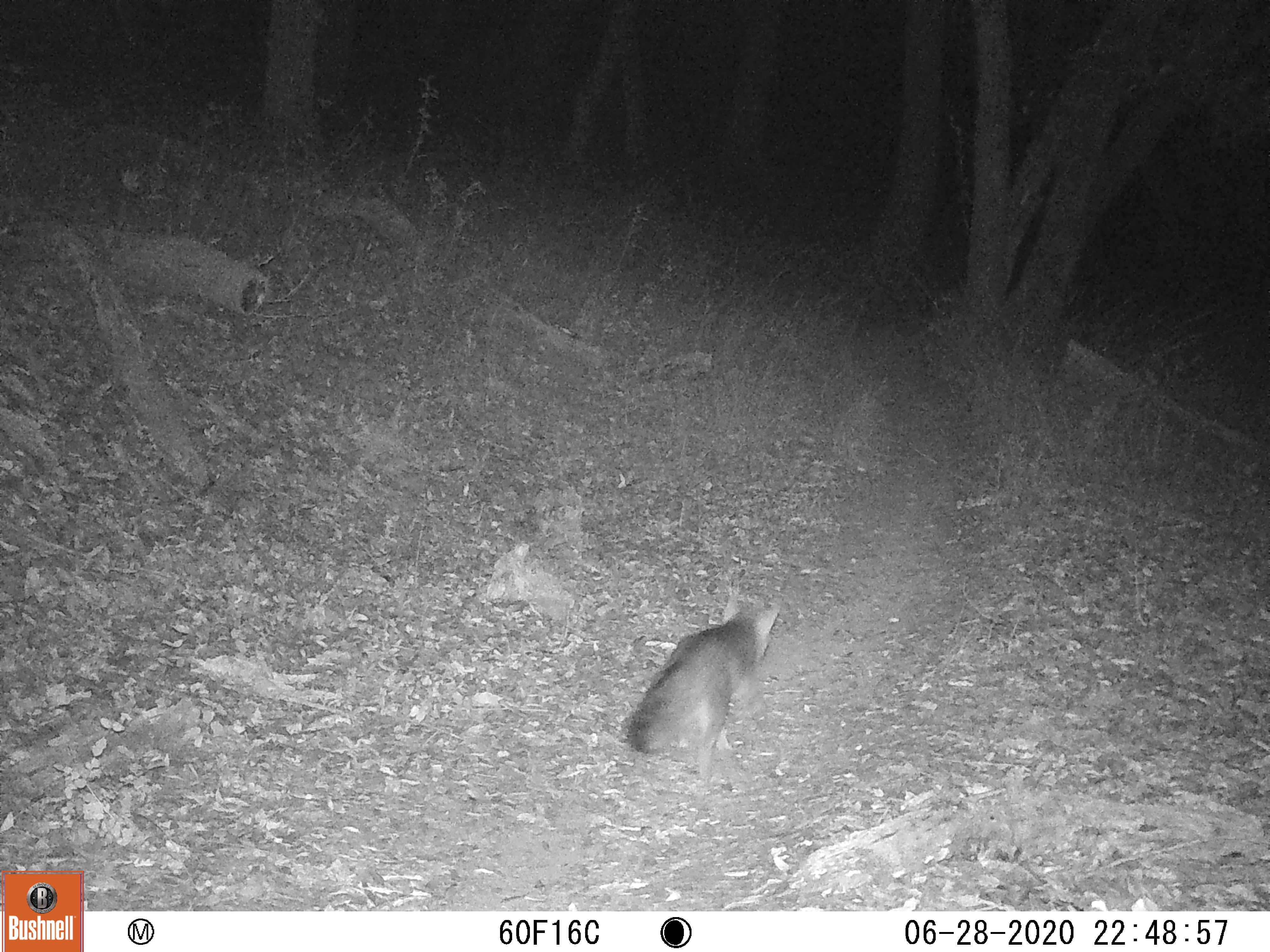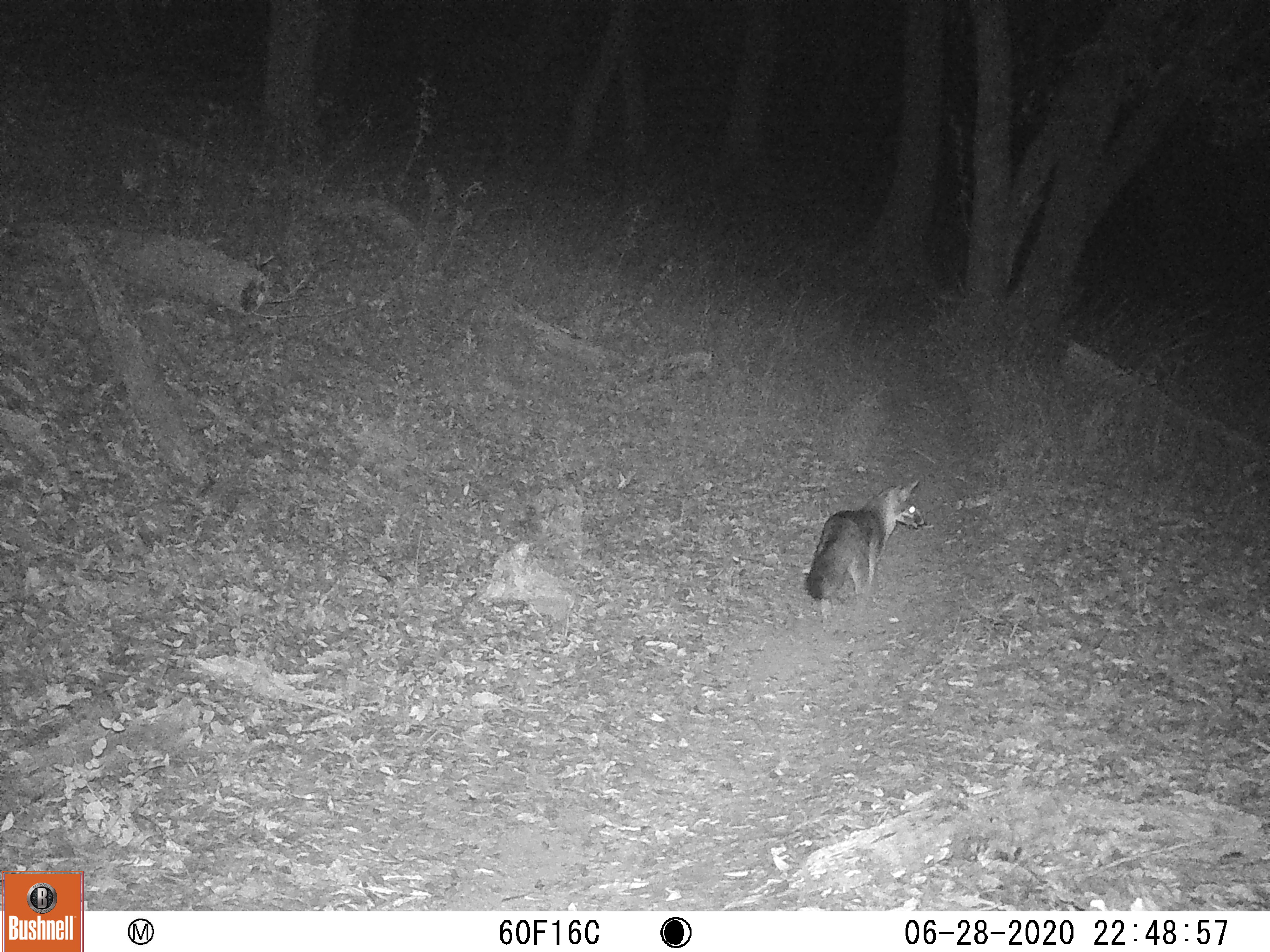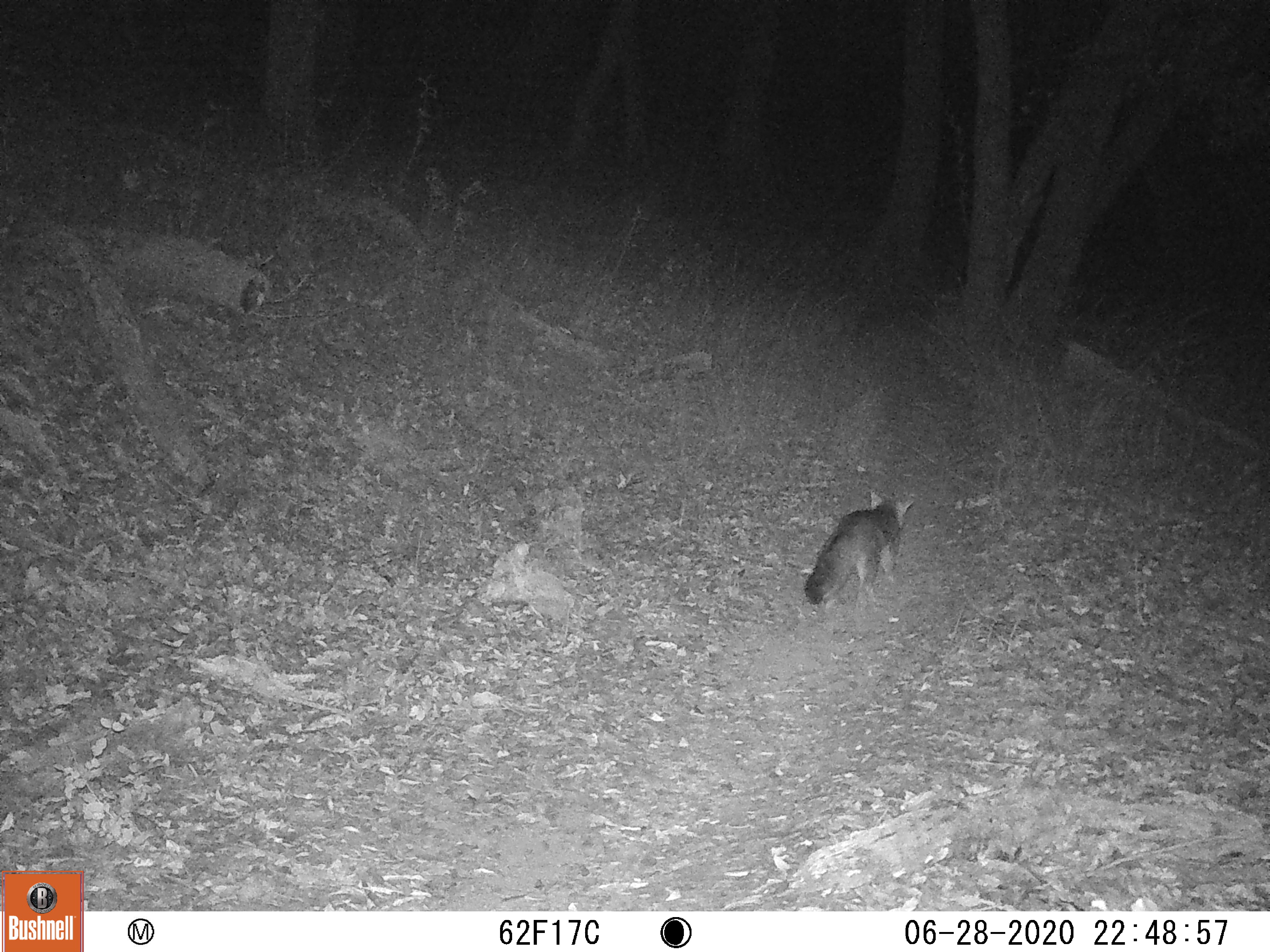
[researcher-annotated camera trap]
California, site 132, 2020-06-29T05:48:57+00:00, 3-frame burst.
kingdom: Animalia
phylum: Chordata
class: Mammalia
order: Carnivora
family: Canidae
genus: Urocyon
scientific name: Urocyon cinereoargenteus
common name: gray fox